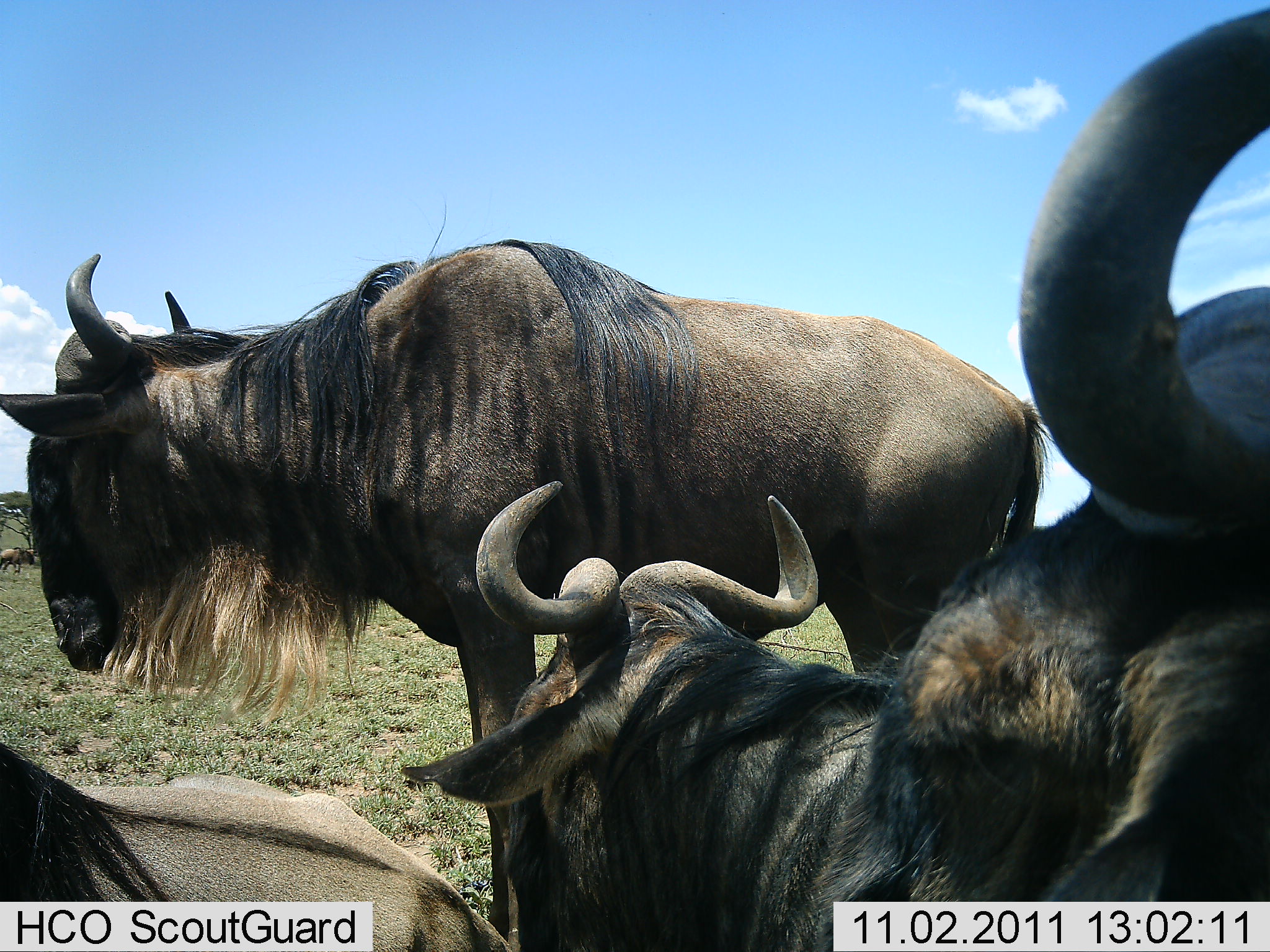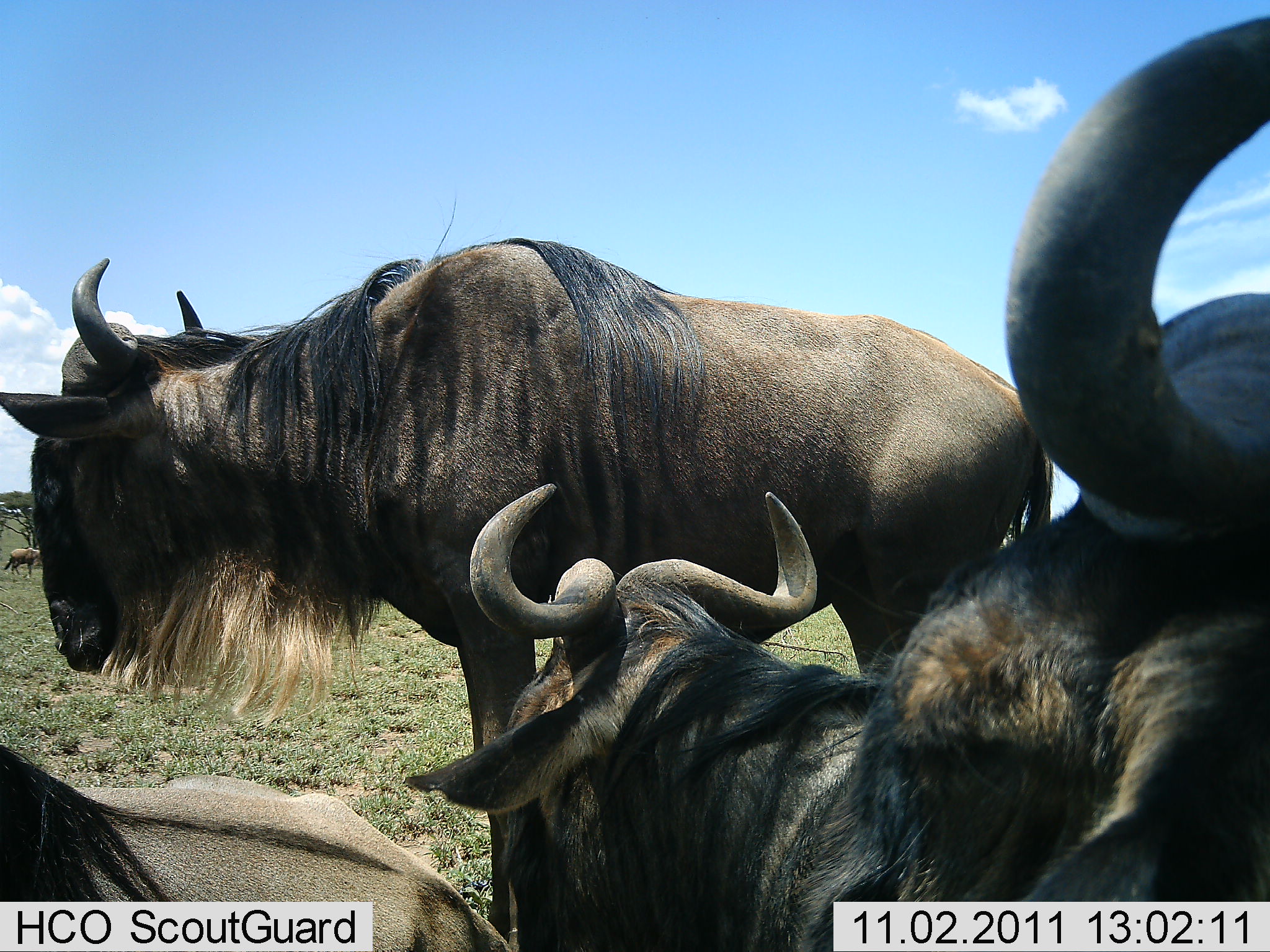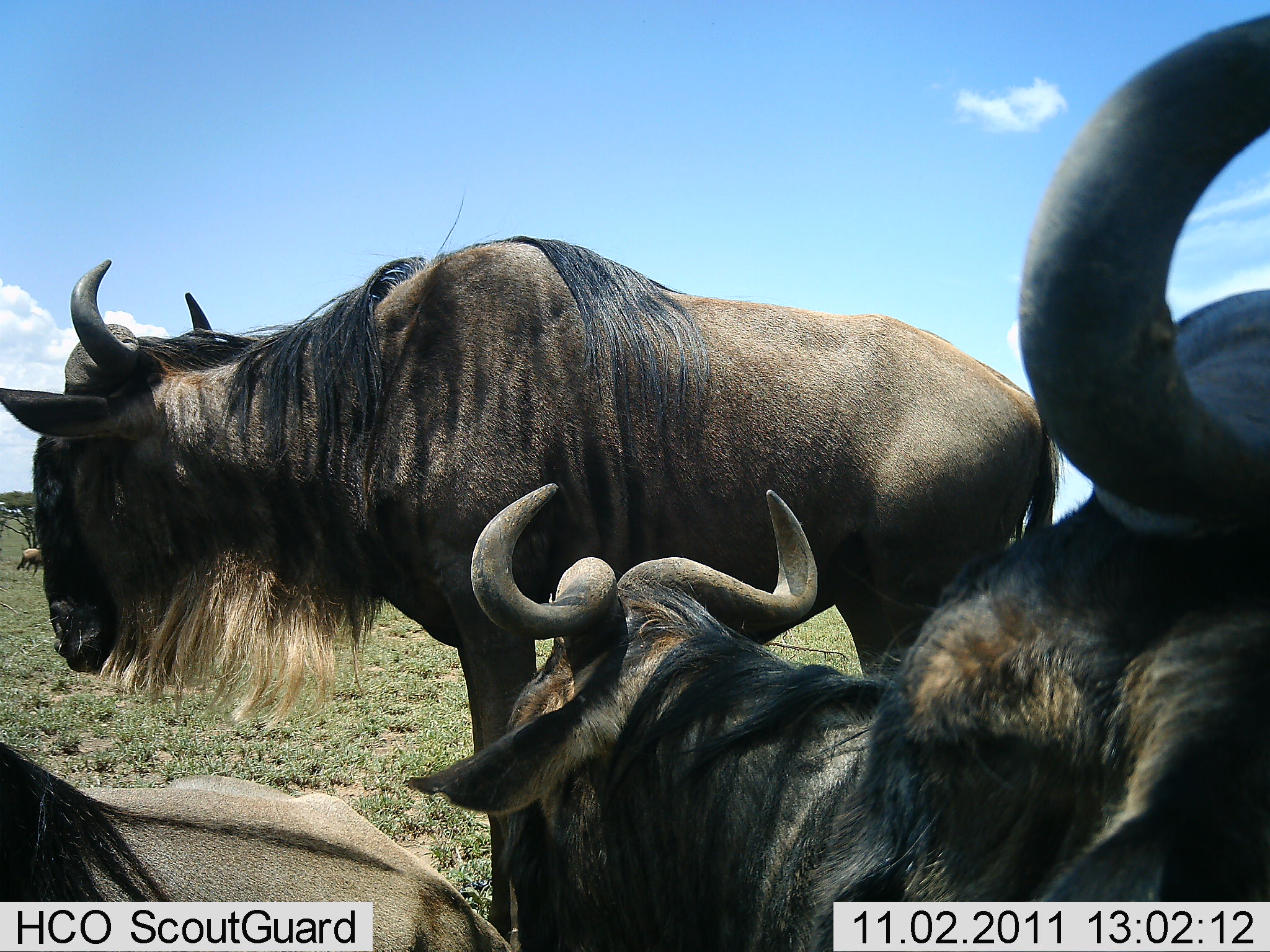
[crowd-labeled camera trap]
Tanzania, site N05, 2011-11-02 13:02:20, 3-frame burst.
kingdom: Animalia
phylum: Chordata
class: Mammalia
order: Artiodactyla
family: Bovidae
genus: Connochaetes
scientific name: Connochaetes taurinus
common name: blue wildebeest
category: wildebeest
Wildebeest (blue wildebeest) (Connochaetes taurinus), count 4. Behavior (volunteer vote fractions): standing 85%, resting 62%, moving 15%, interacting 0%. Young present (vote fraction): 0%. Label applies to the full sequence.